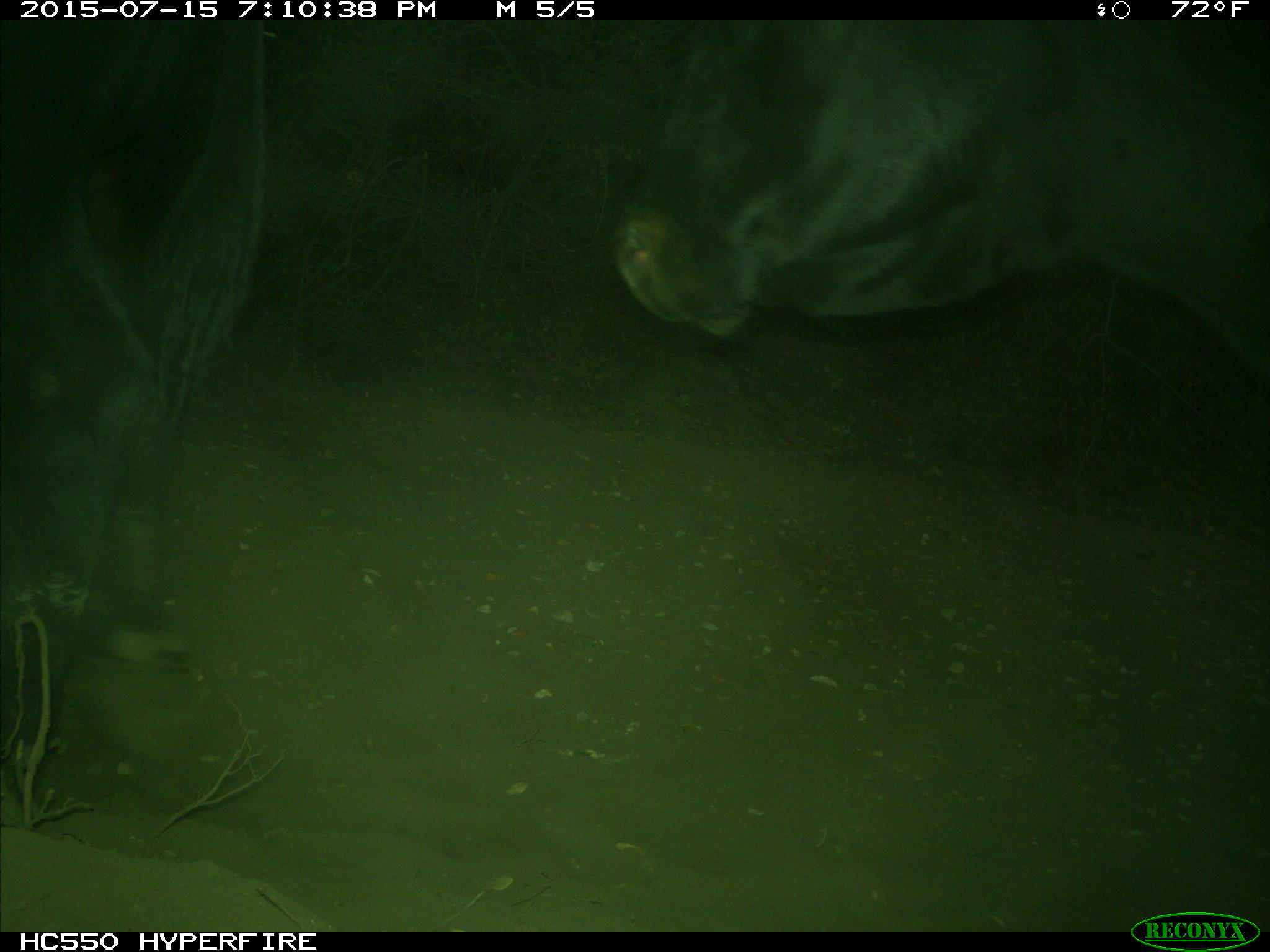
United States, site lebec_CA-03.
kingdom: Animalia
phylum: Chordata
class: Mammalia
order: Artiodactyla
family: Bovidae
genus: Bos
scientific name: Bos taurus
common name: domestic cow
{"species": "Bos taurus (domestic cow)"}